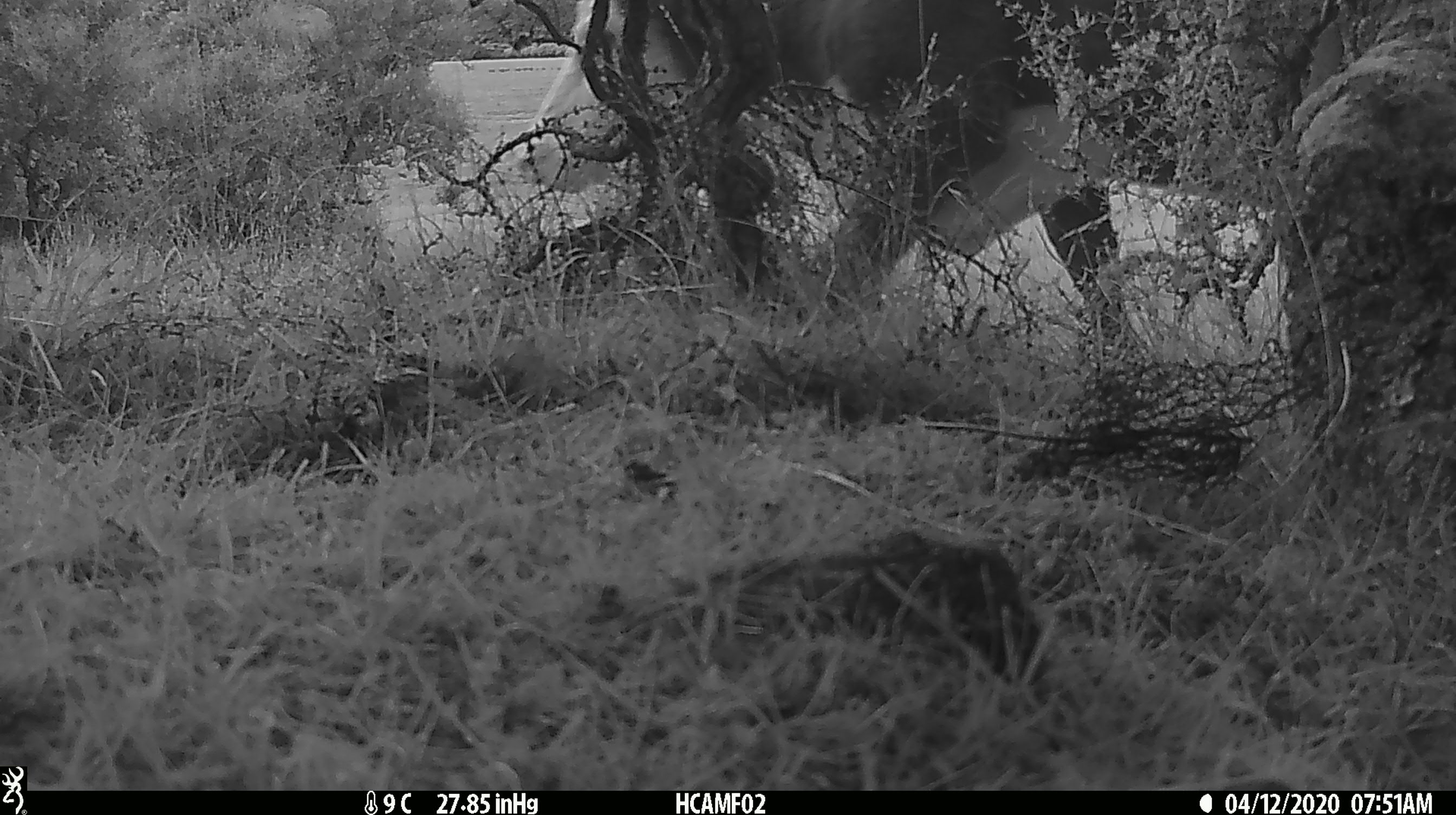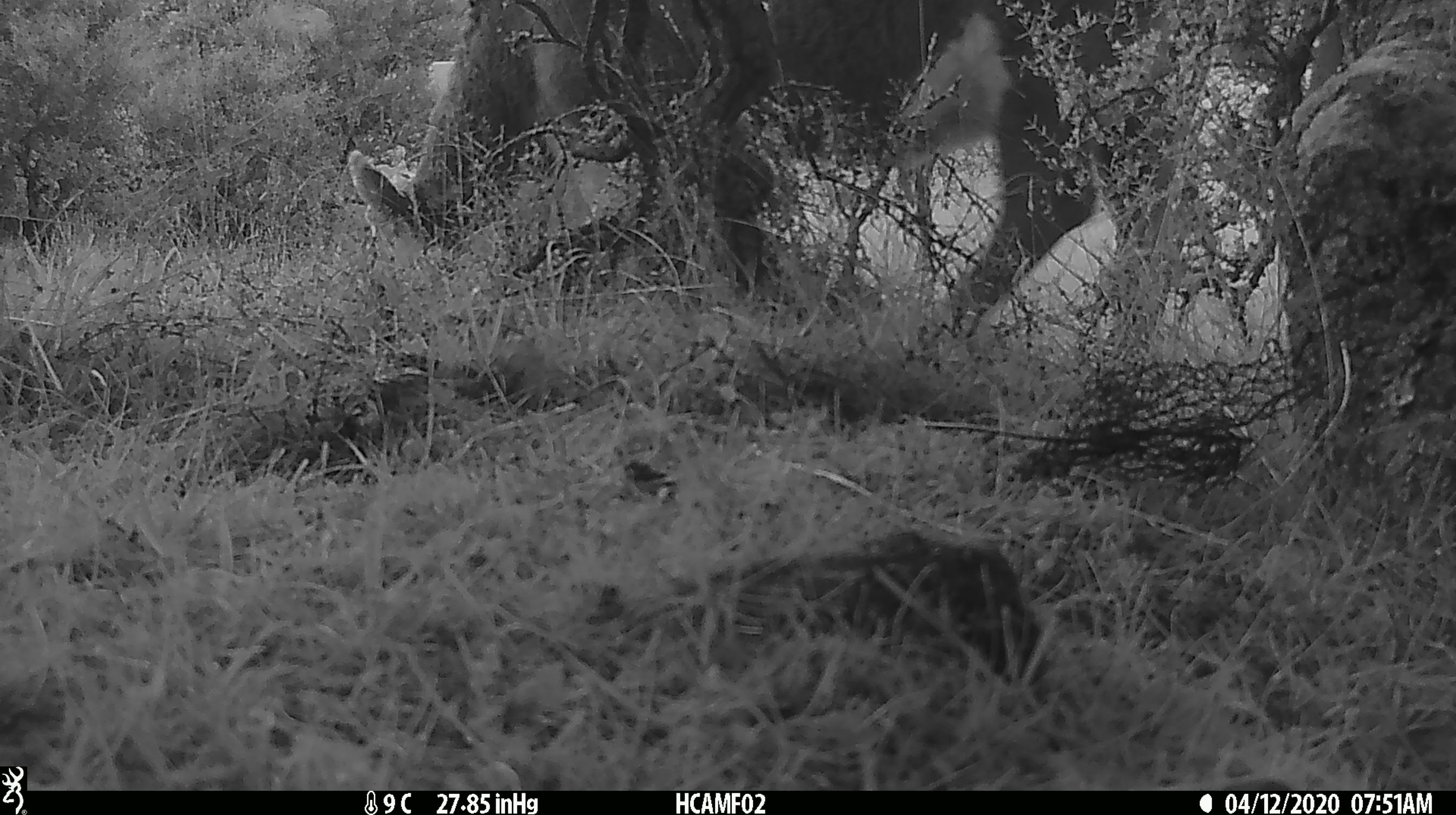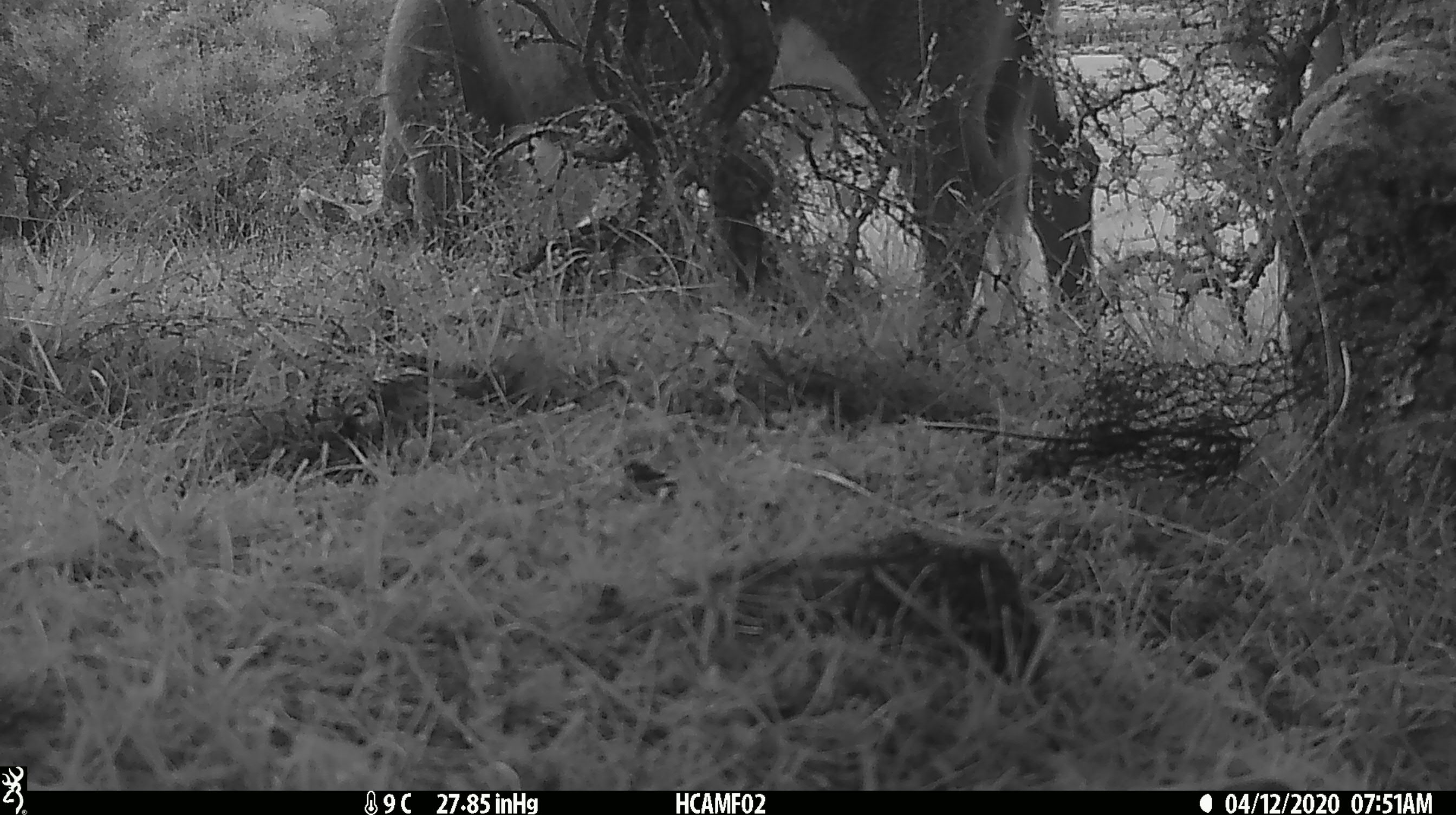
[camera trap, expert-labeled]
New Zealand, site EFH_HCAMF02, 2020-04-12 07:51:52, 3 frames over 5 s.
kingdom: Animalia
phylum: Chordata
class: Mammalia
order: Artiodactyla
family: Bovidae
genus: Bos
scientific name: Bos taurus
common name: domestic cow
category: cow